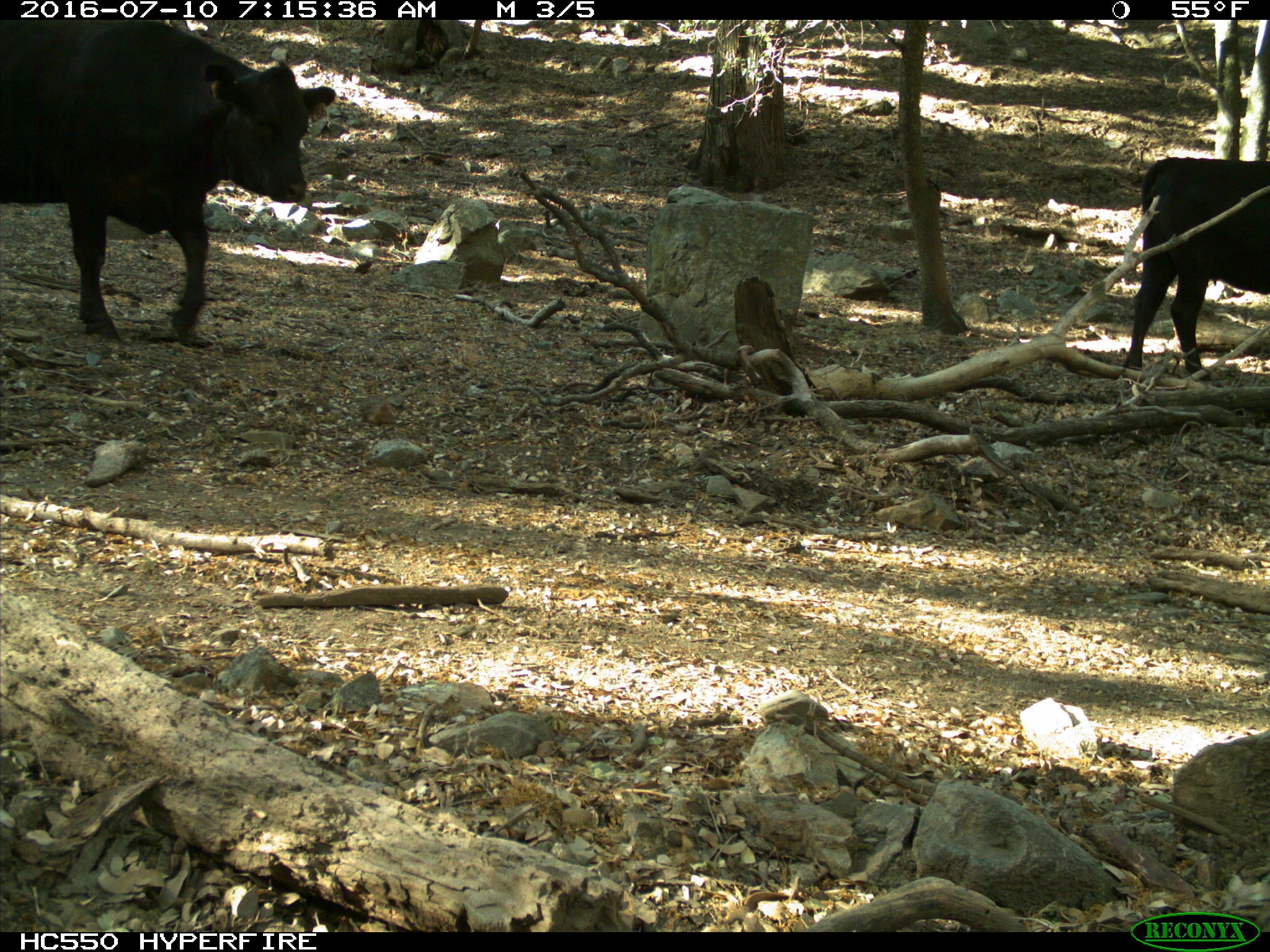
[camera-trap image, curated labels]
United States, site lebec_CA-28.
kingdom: Animalia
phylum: Chordata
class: Mammalia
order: Artiodactyla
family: Bovidae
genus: Bos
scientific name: Bos taurus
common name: domestic cow